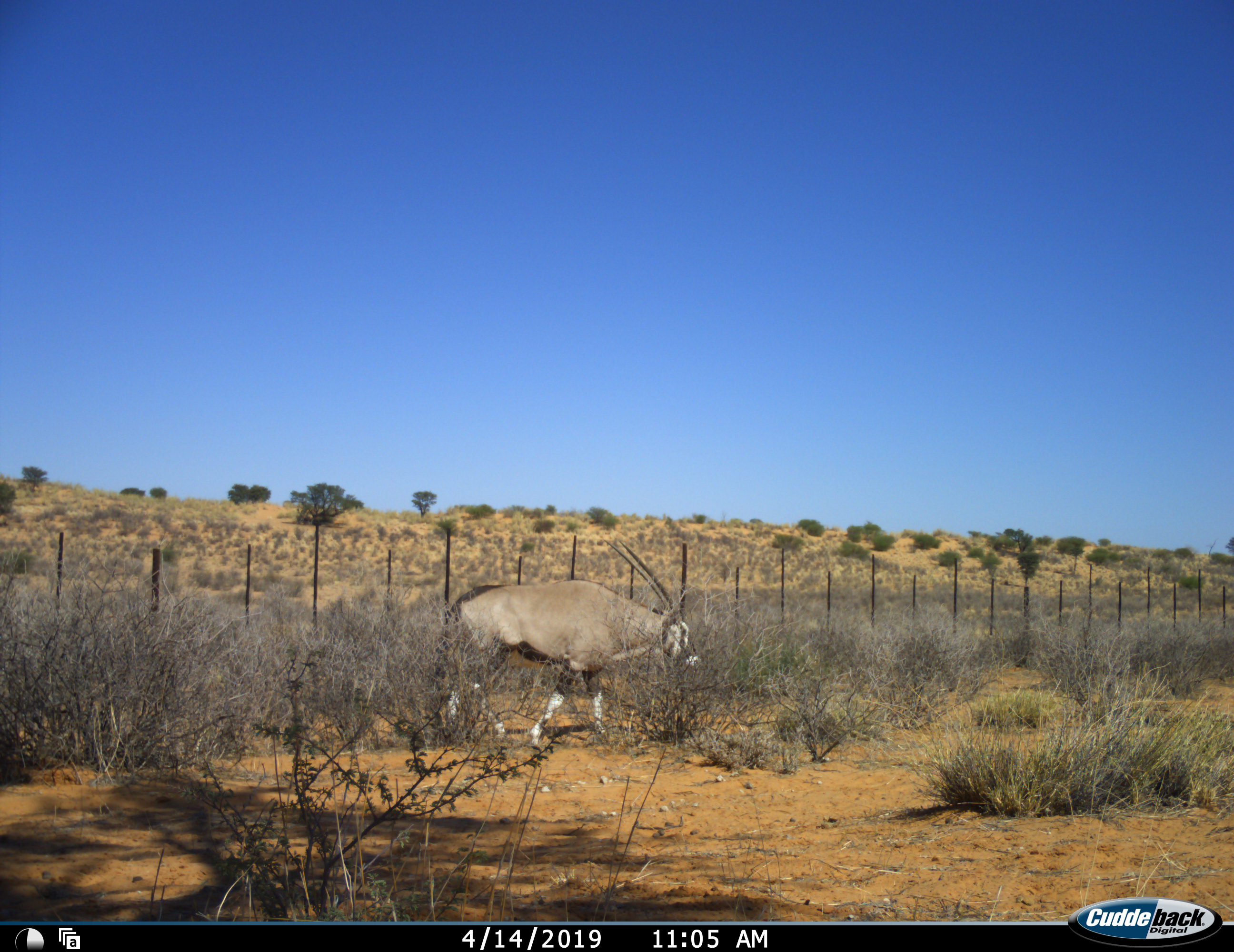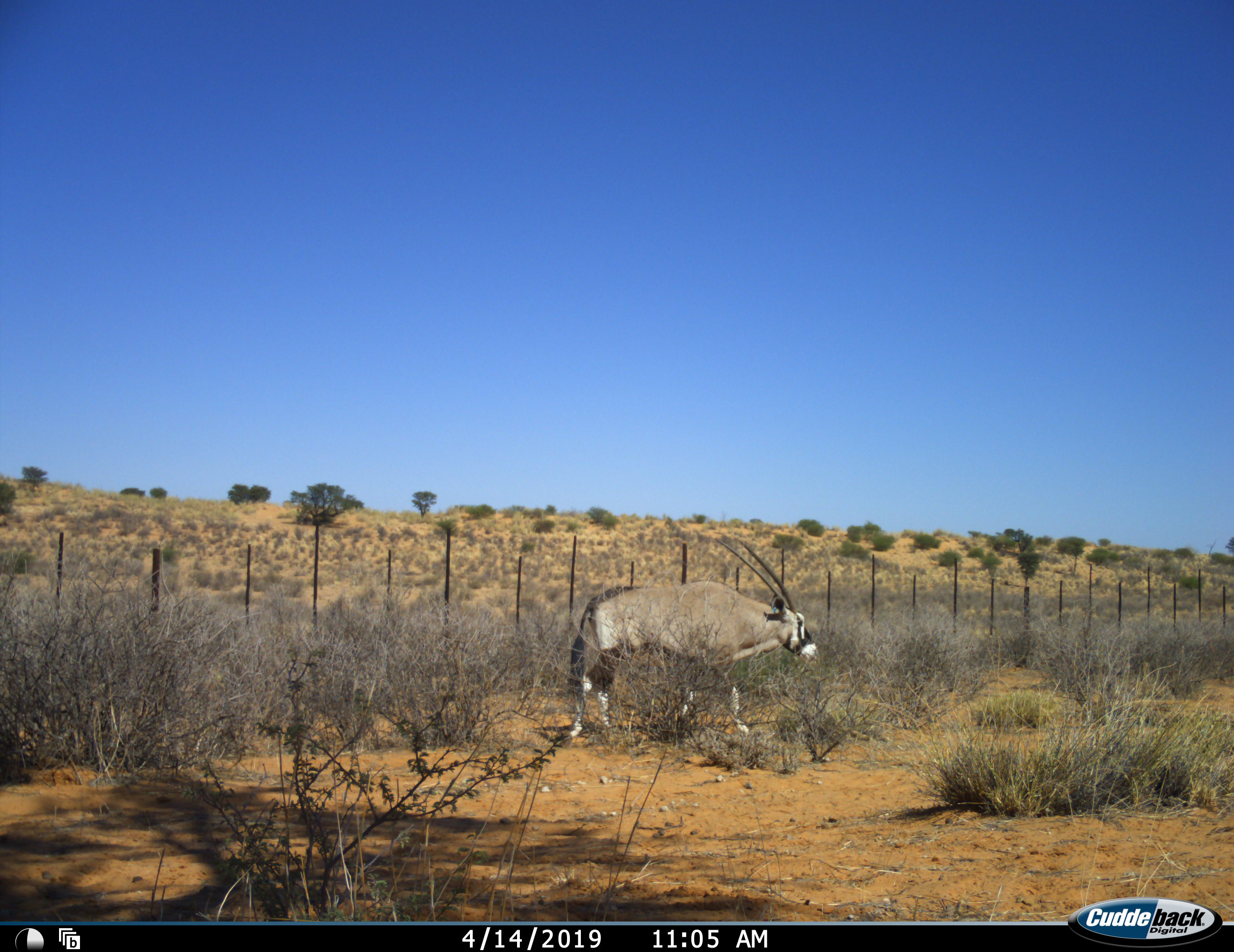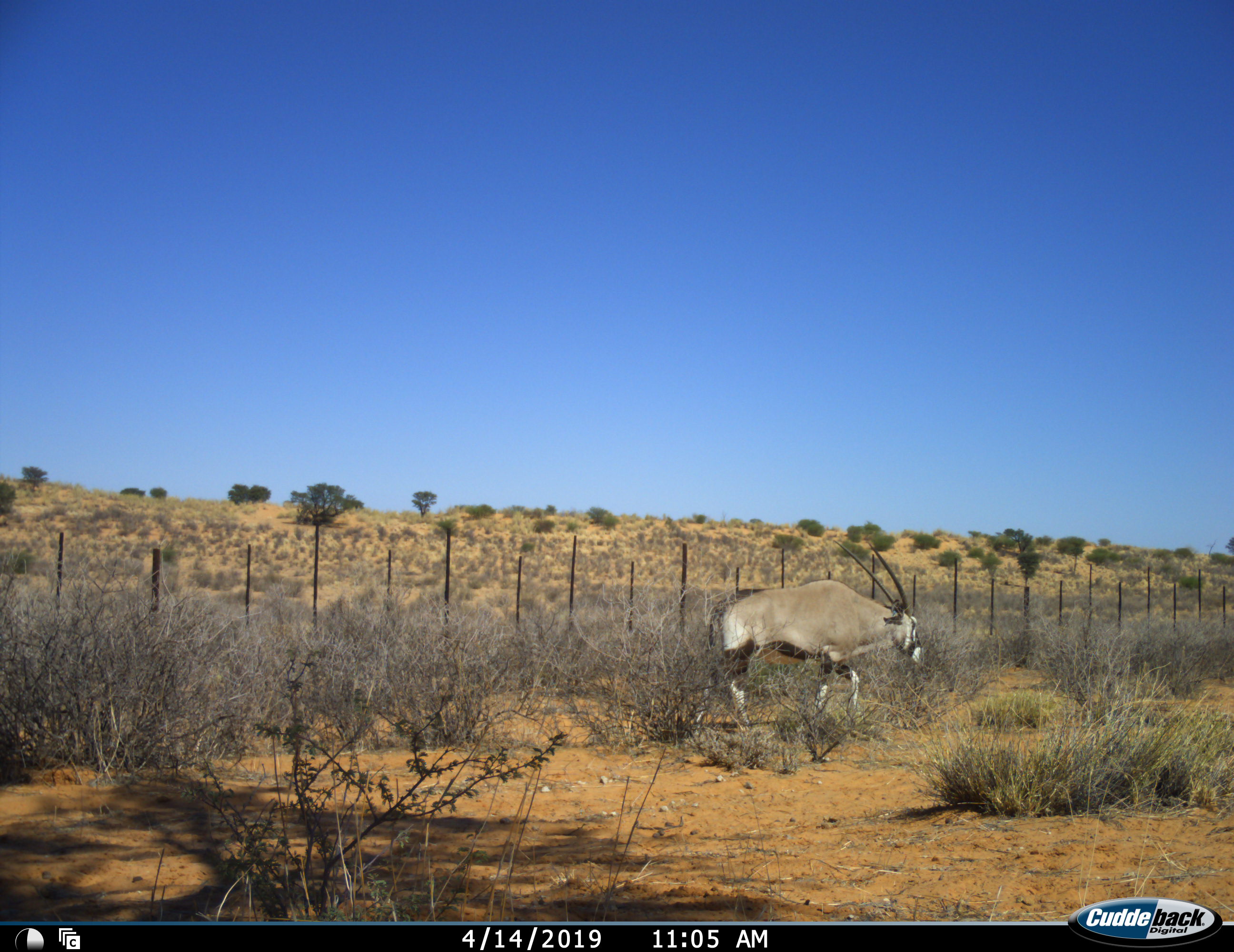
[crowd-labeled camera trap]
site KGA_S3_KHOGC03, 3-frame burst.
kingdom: Animalia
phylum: Chordata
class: Mammalia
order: Artiodactyla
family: Bovidae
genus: Oryx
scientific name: Oryx gazella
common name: gemsbok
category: oryx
Oryx (gemsbok) (Oryx gazella), count 1. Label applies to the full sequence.